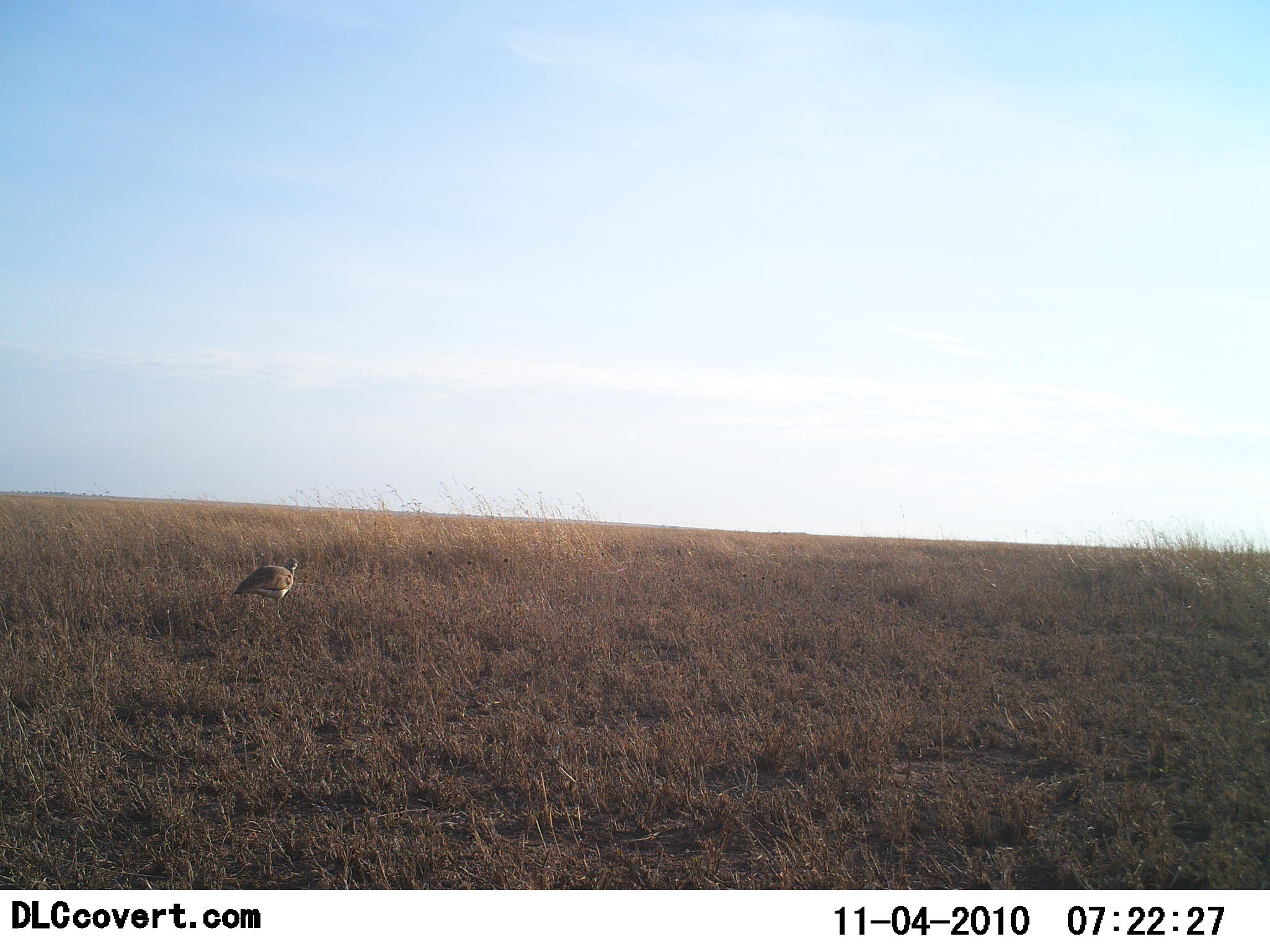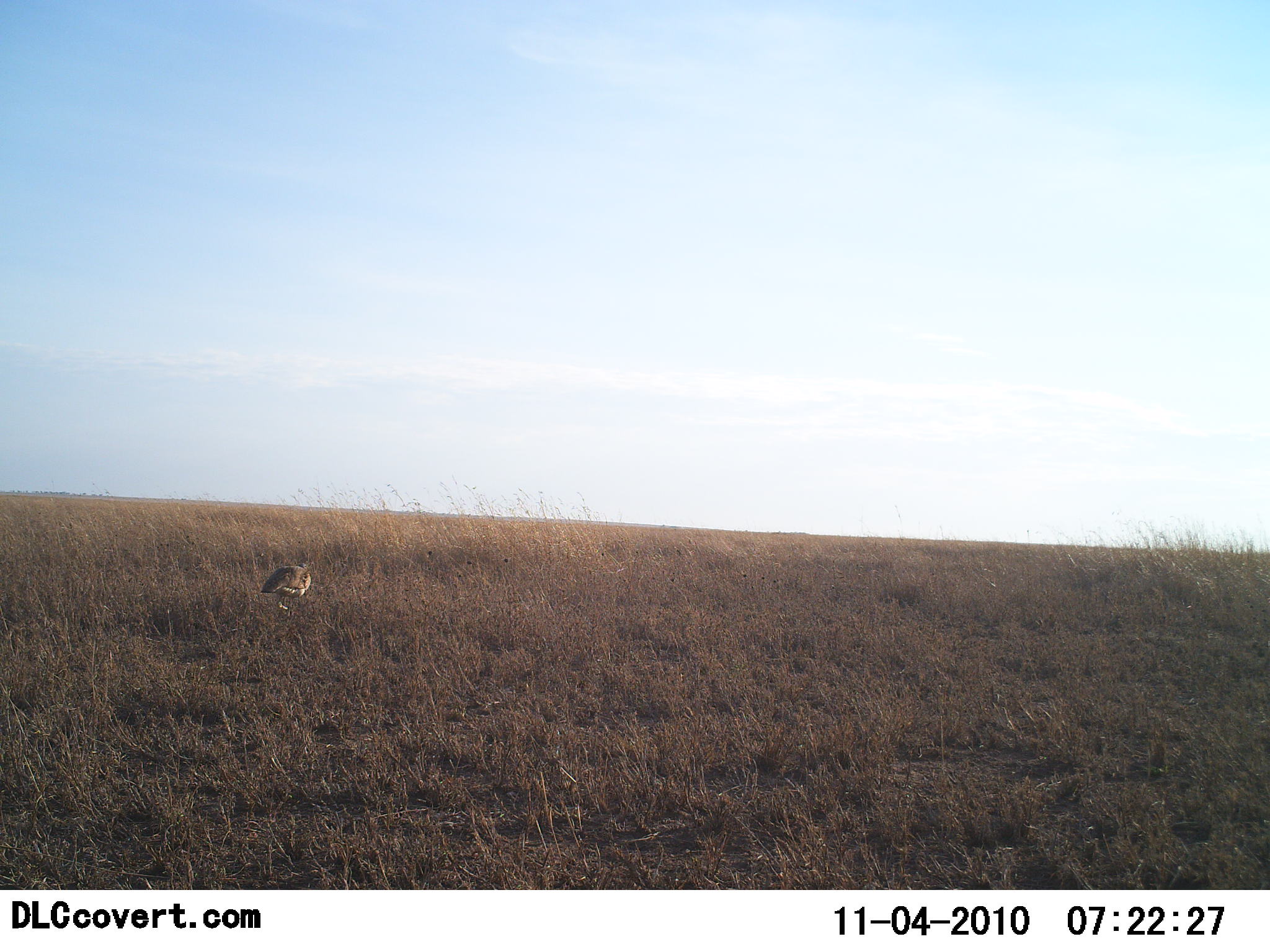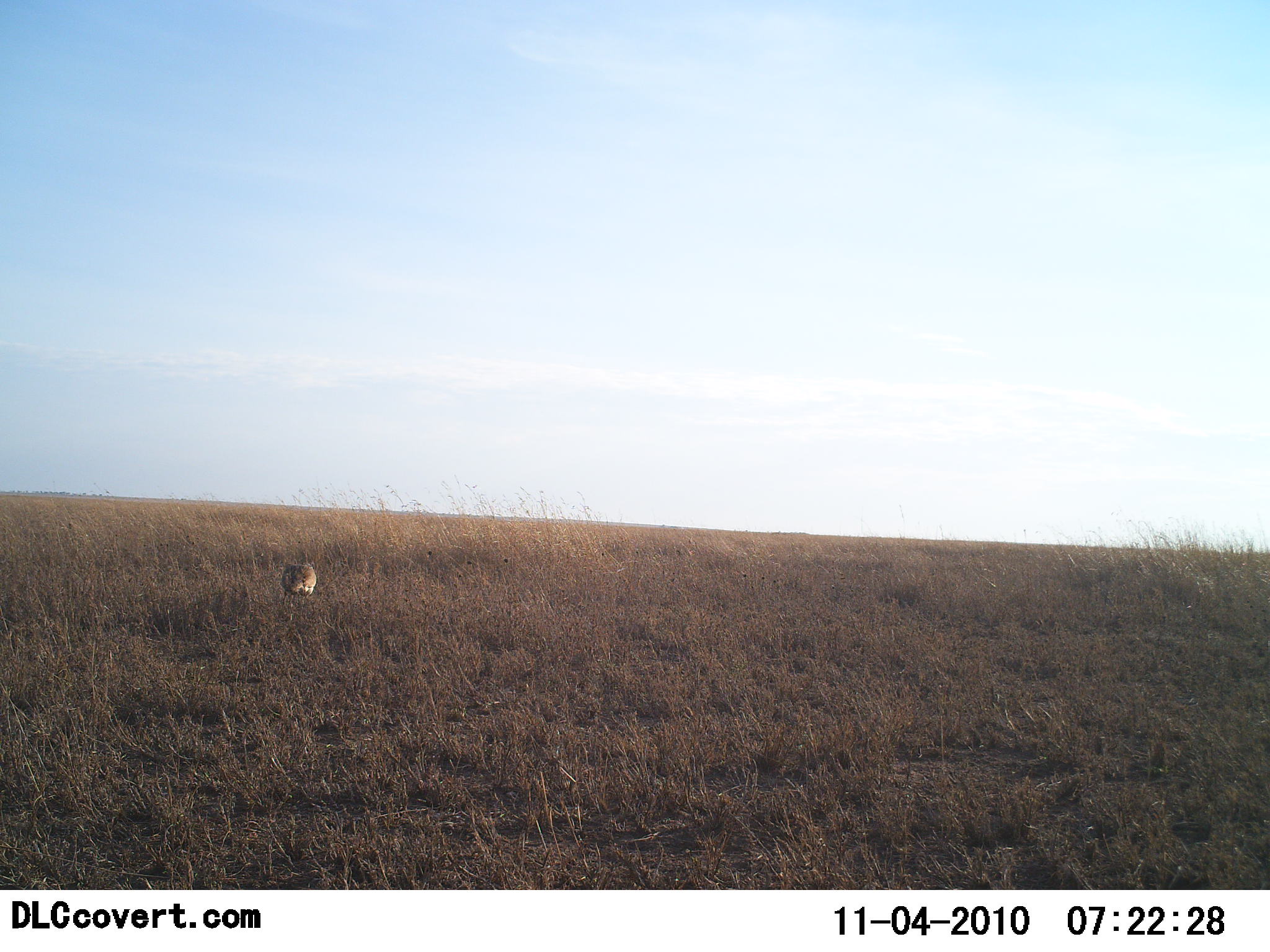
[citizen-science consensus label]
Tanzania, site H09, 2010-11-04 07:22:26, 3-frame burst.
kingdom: Animalia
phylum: Chordata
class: Aves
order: Otidiformes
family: Otididae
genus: Ardeotis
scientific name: Ardeotis kori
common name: kori bustard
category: koribustard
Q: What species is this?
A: Koribustard (kori bustard) (Ardeotis kori).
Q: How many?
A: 1.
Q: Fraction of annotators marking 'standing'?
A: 20%.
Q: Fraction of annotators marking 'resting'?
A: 0%.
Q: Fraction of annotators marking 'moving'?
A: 80%.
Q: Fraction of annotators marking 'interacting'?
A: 0%.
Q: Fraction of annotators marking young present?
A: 0%.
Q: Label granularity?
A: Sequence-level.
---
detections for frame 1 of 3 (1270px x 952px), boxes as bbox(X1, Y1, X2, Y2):
animal: bbox(230, 556, 300, 626)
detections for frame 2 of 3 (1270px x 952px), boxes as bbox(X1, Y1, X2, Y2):
animal: bbox(260, 559, 314, 621)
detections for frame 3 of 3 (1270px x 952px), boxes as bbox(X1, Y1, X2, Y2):
animal: bbox(277, 548, 317, 620)